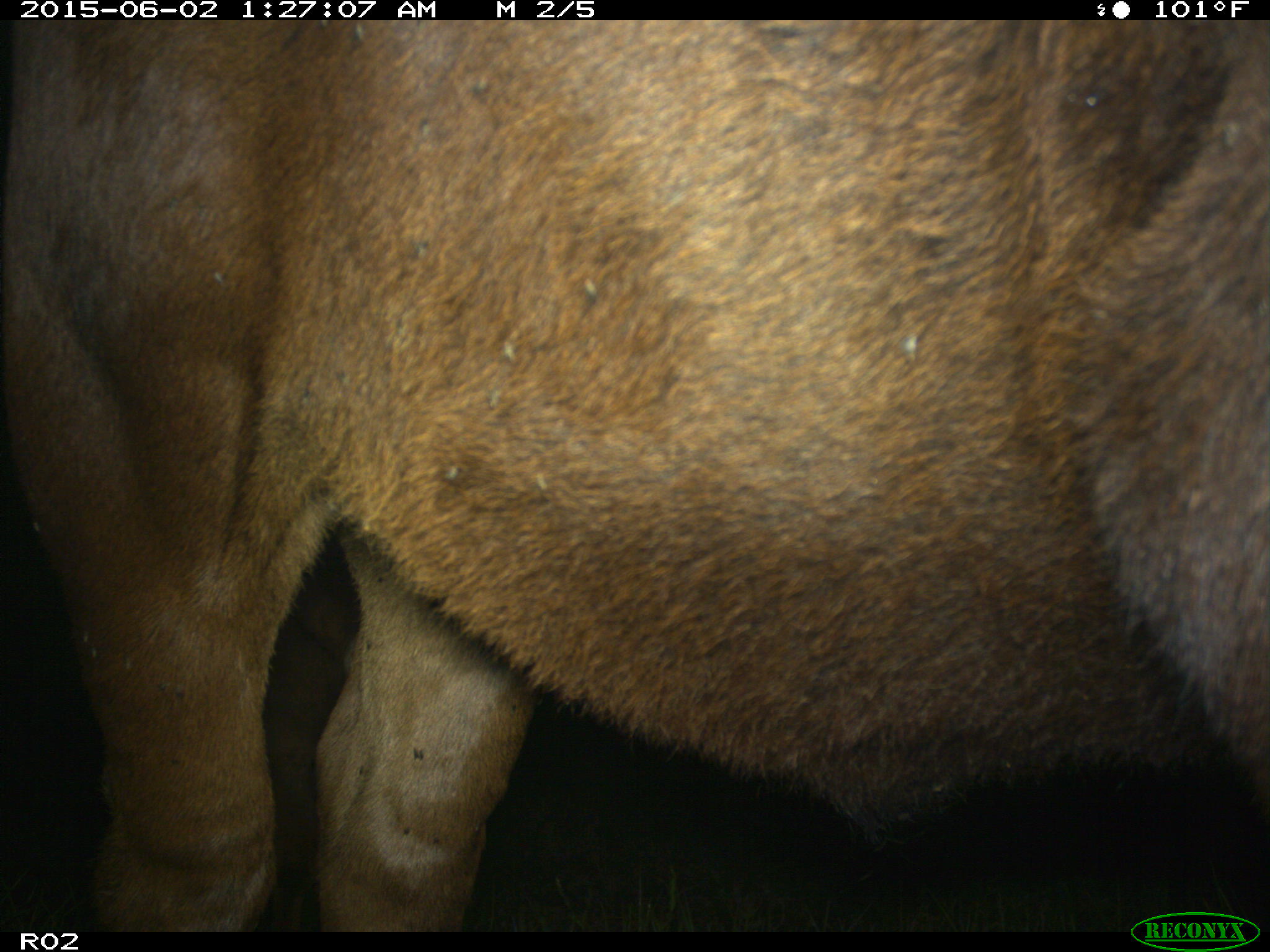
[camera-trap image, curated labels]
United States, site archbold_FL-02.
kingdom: Animalia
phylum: Chordata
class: Mammalia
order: Artiodactyla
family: Bovidae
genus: Bos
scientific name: Bos taurus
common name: domestic cow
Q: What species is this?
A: Bos taurus (domestic cow).